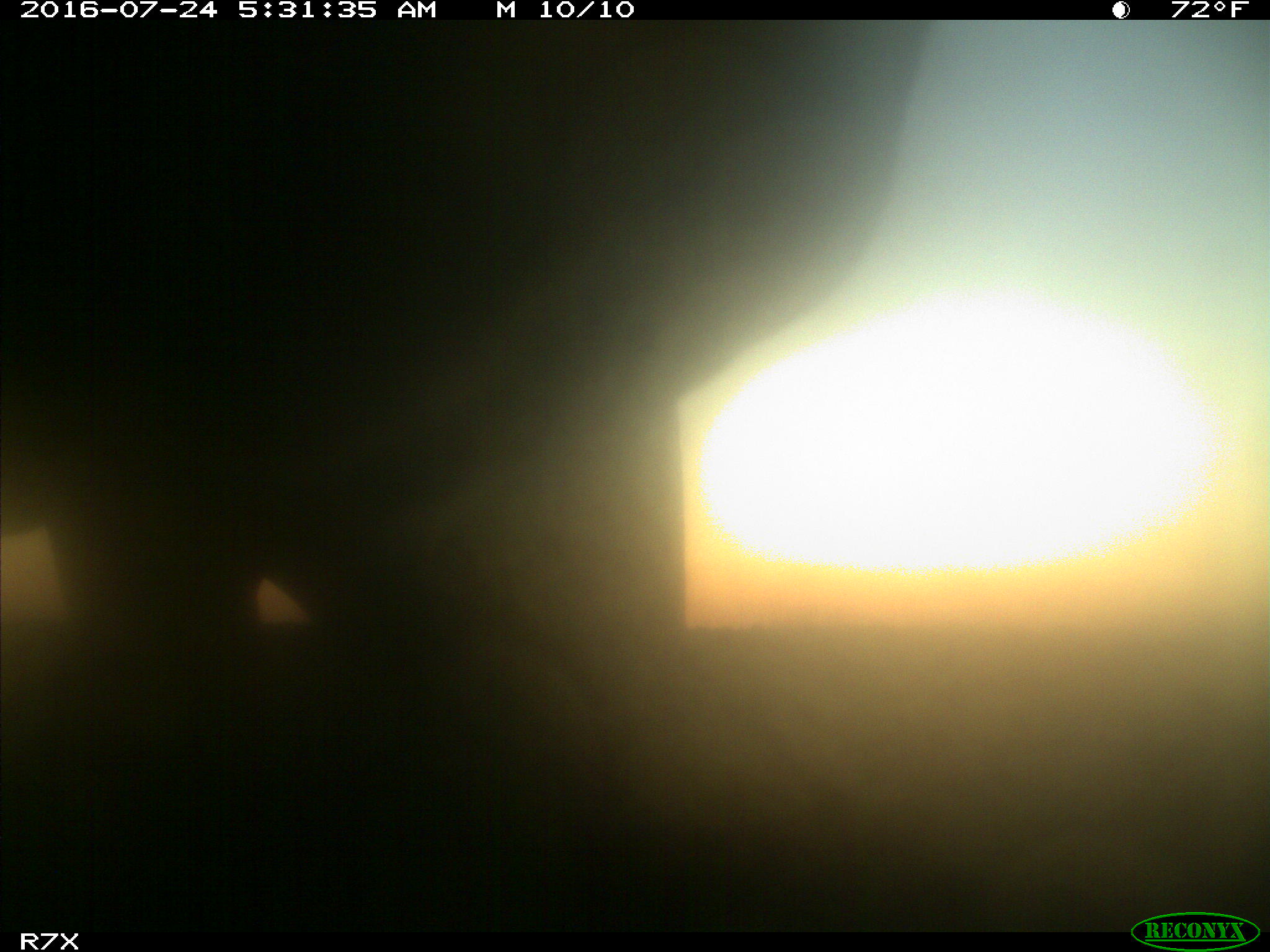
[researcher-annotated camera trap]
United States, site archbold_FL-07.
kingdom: Animalia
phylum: Chordata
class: Mammalia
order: Artiodactyla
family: Bovidae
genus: Bos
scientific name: Bos taurus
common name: domestic cow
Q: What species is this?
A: Bos taurus (domestic cow).